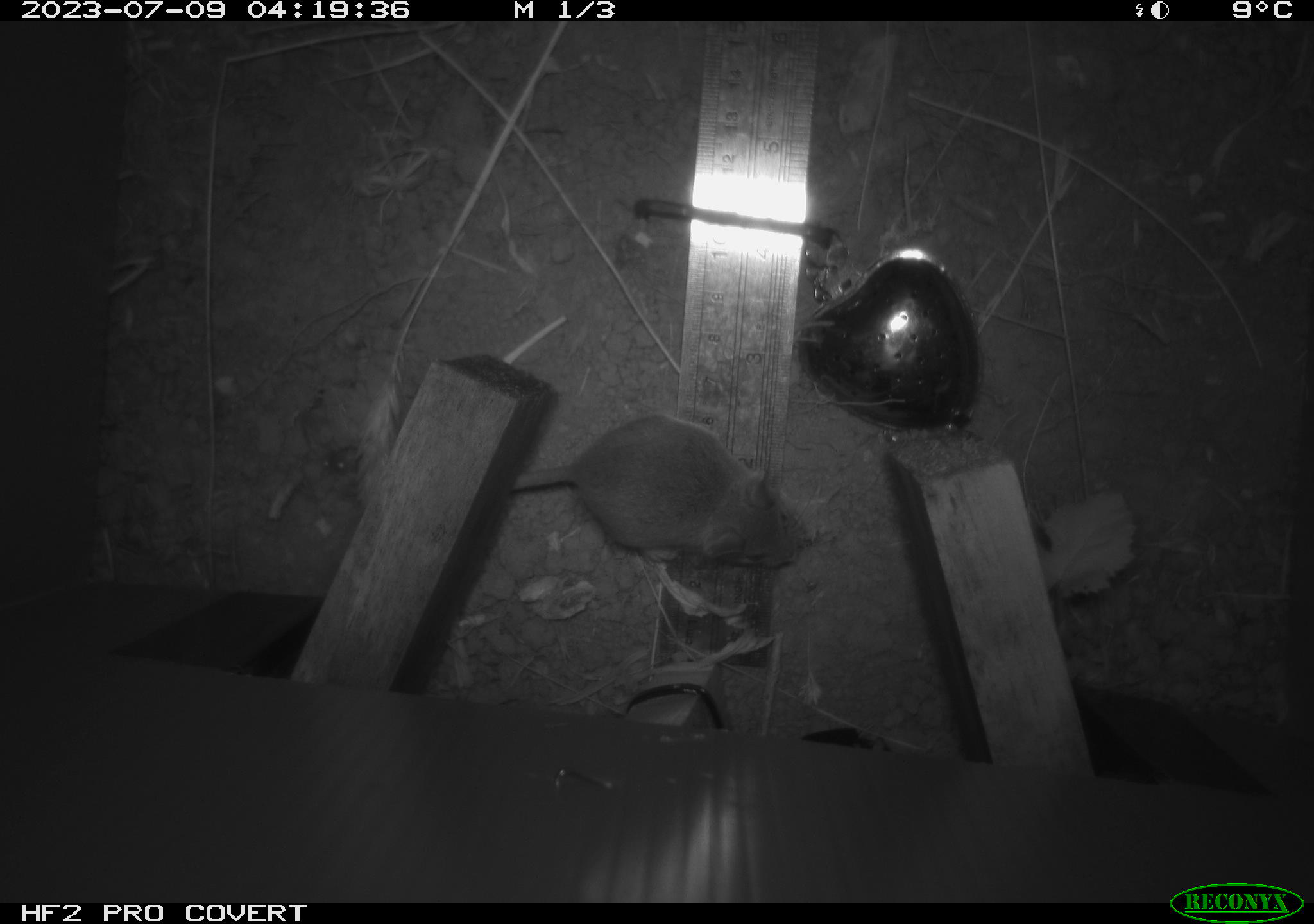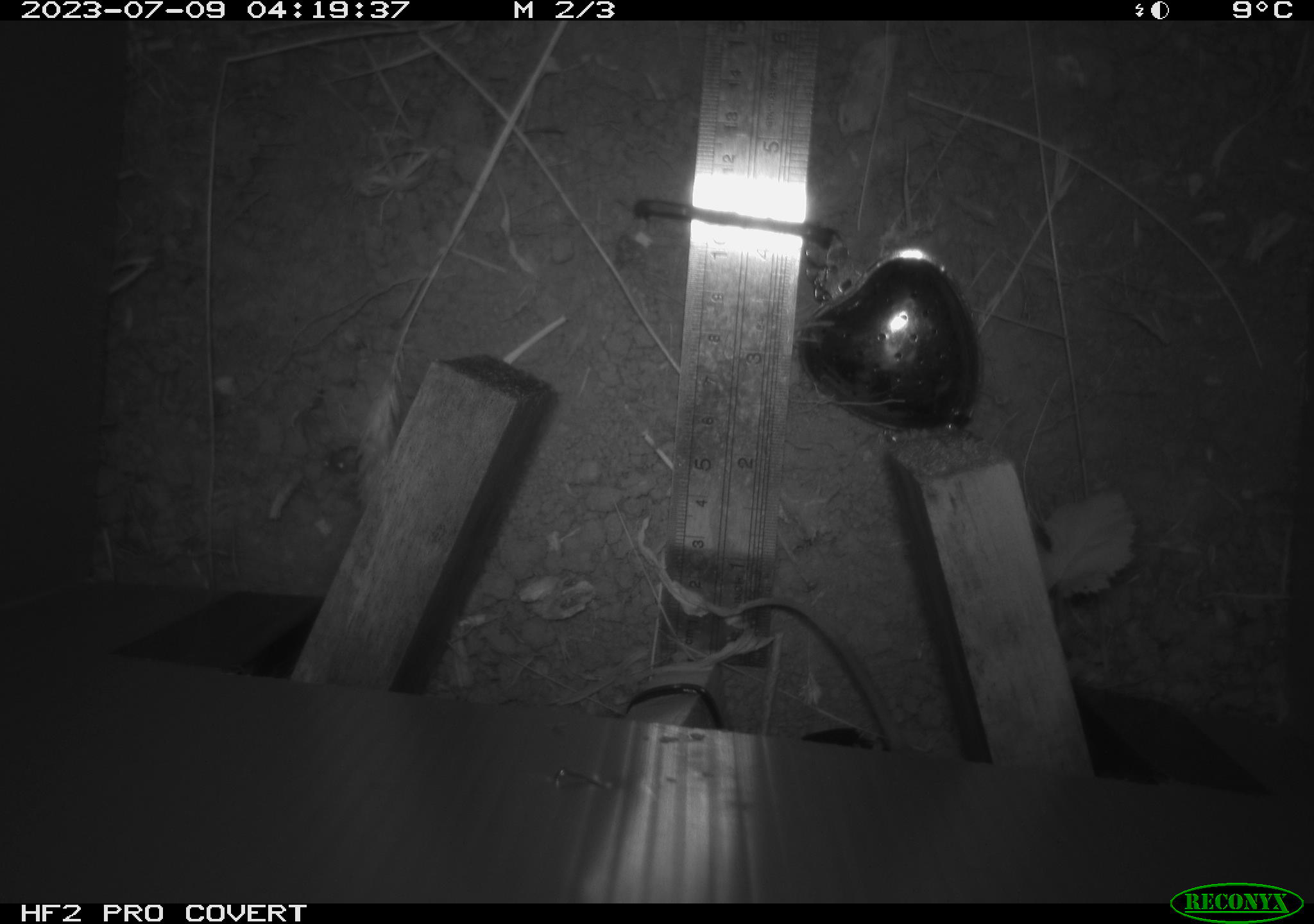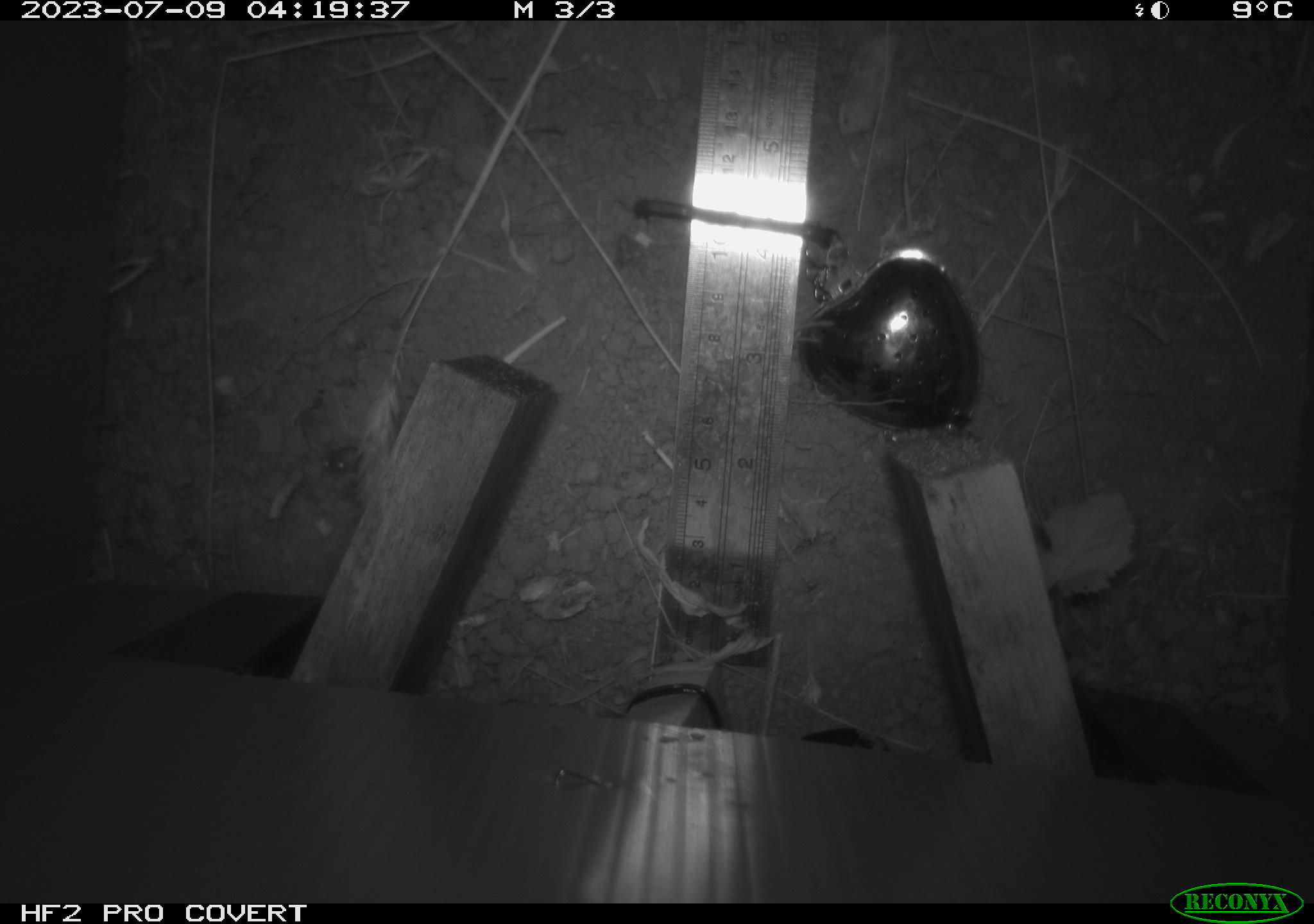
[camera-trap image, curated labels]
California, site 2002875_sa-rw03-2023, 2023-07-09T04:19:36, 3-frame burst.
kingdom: Animalia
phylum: Chordata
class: Mammalia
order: Rodentia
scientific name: Rodentia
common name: mouse species